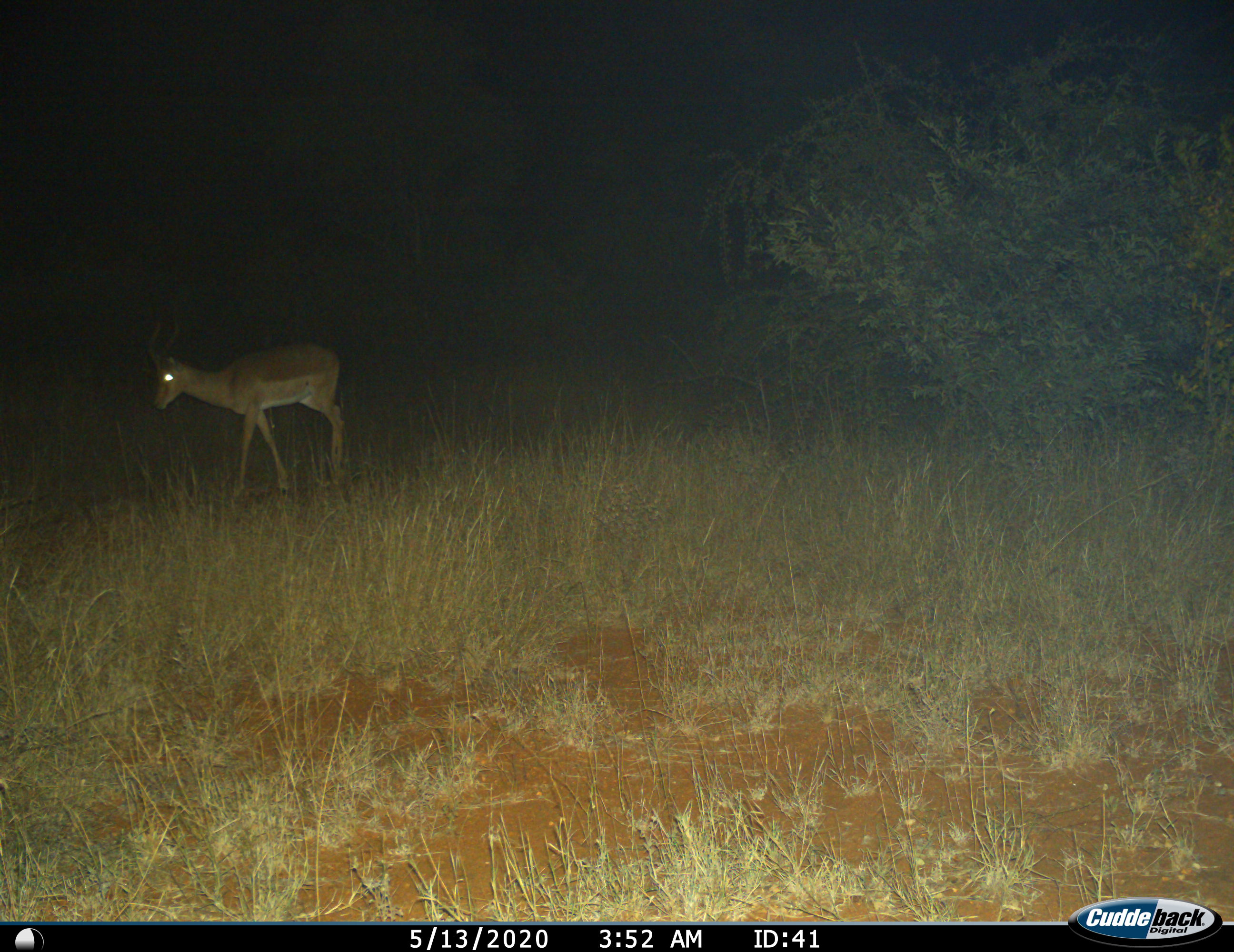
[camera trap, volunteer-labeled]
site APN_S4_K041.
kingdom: Animalia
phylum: Chordata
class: Mammalia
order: Artiodactyla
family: Bovidae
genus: Aepyceros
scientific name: Aepyceros melampus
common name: impala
Impala (Aepyceros melampus), count 1. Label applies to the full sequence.